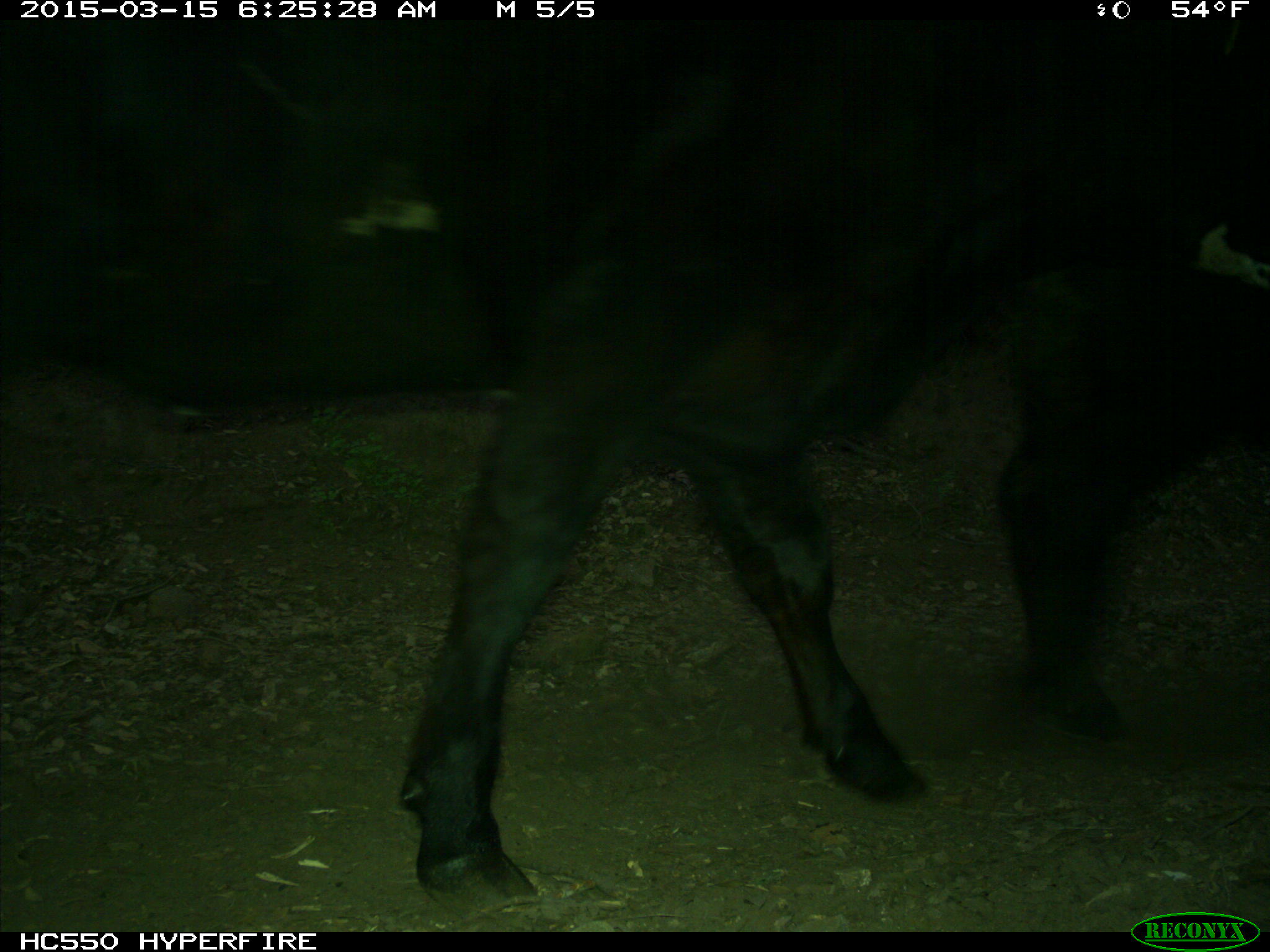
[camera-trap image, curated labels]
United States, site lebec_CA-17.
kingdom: Animalia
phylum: Chordata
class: Mammalia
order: Artiodactyla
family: Bovidae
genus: Bos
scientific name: Bos taurus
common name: domestic cow